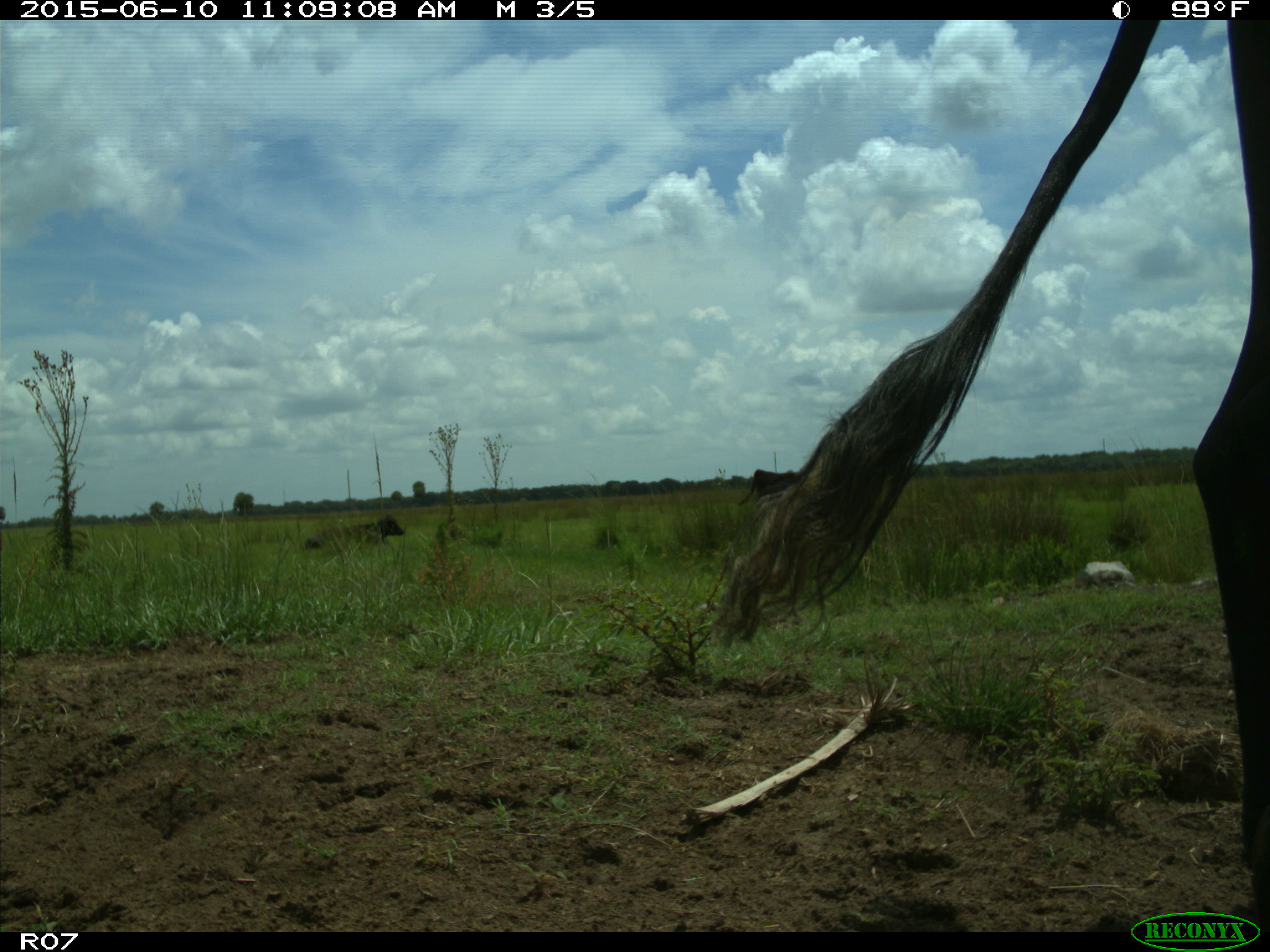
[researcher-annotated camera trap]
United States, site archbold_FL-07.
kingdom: Animalia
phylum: Chordata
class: Mammalia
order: Artiodactyla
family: Bovidae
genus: Bos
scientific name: Bos taurus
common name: domestic cow